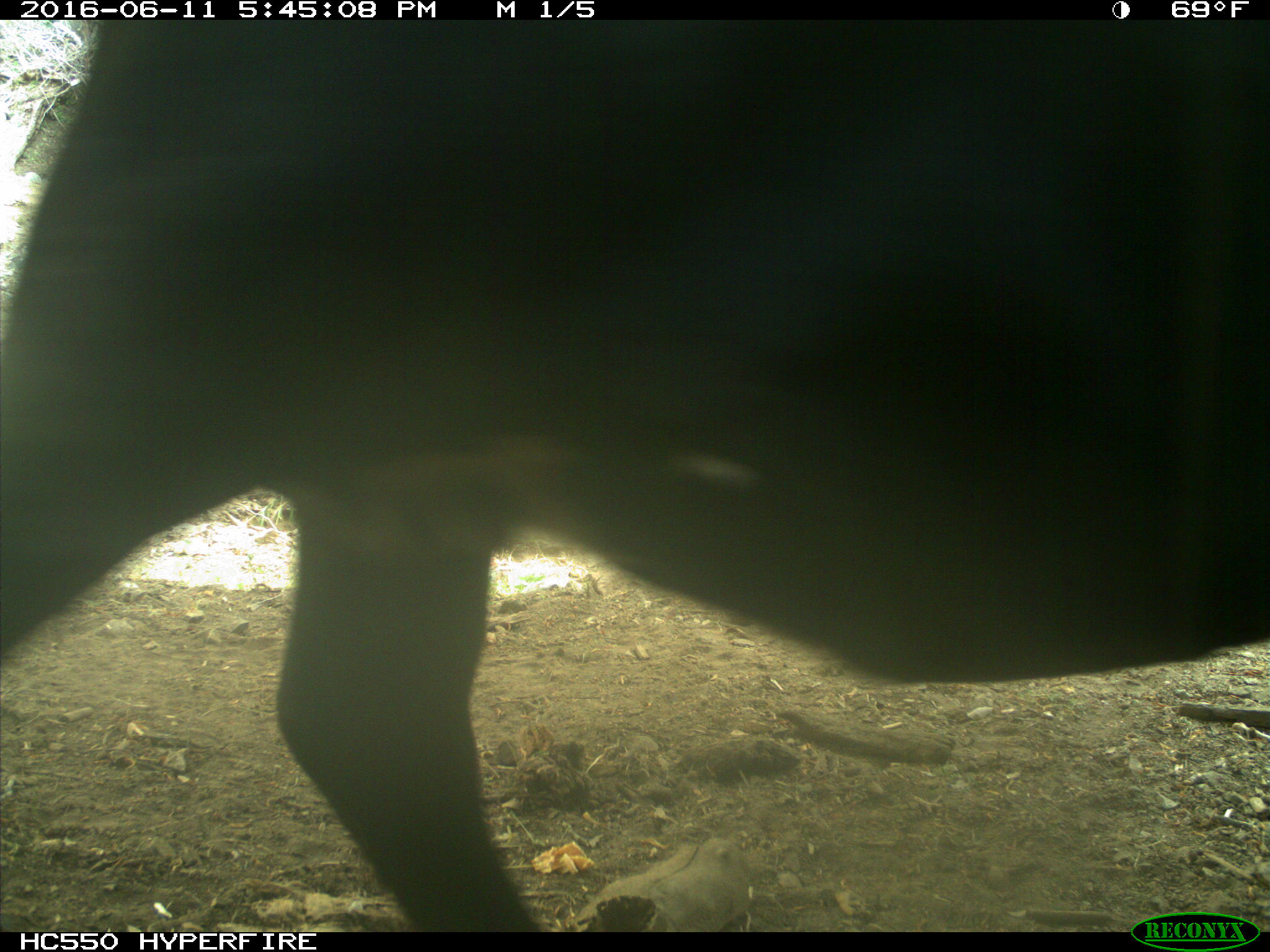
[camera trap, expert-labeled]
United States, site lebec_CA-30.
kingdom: Animalia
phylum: Chordata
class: Mammalia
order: Artiodactyla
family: Bovidae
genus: Bos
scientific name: Bos taurus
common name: domestic cow